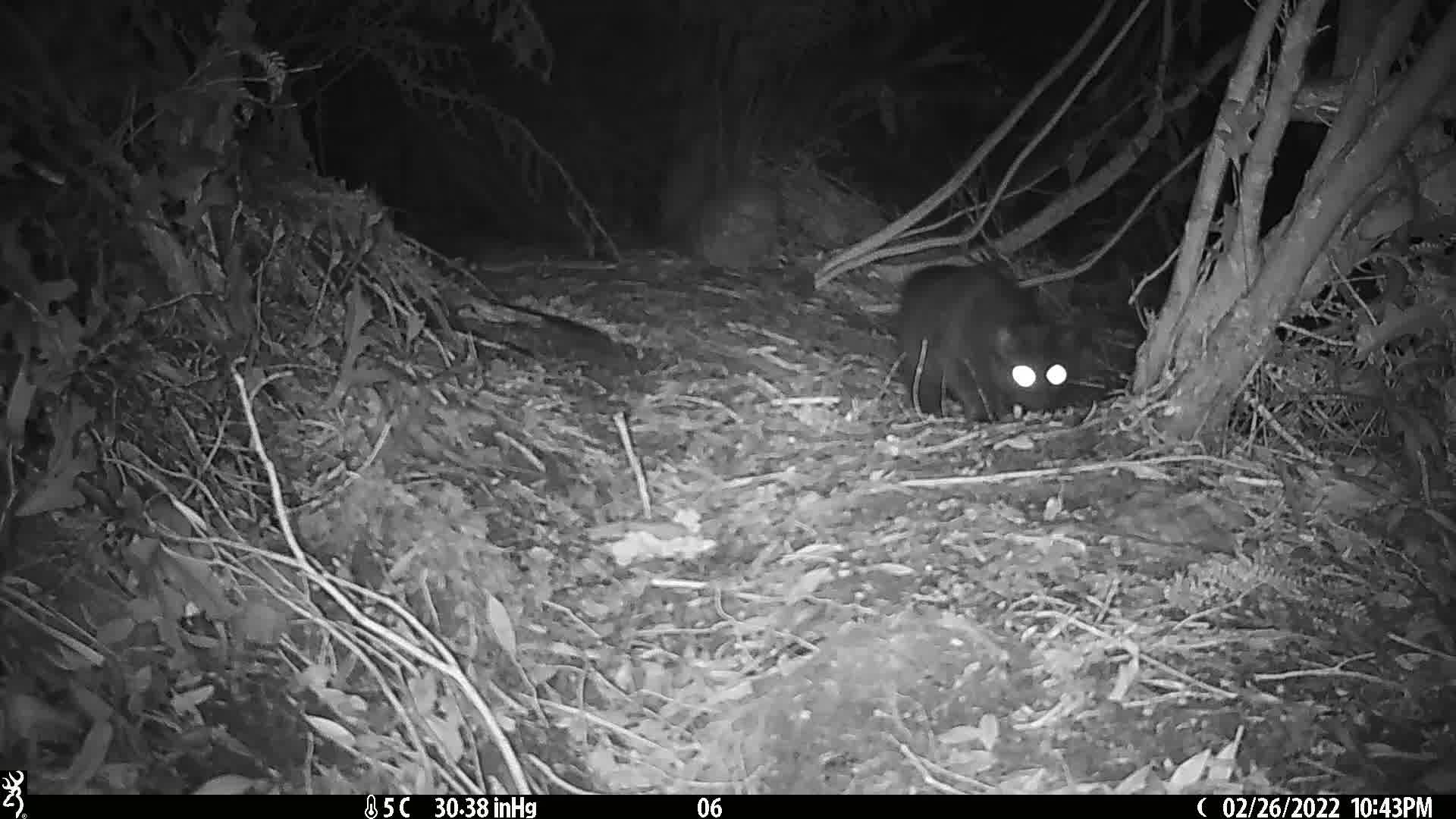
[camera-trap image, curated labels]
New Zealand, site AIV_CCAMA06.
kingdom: Animalia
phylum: Chordata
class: Mammalia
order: Carnivora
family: Felidae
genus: Felis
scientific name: Felis catus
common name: domestic cat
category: cat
Cat (domestic cat) (Felis catus).